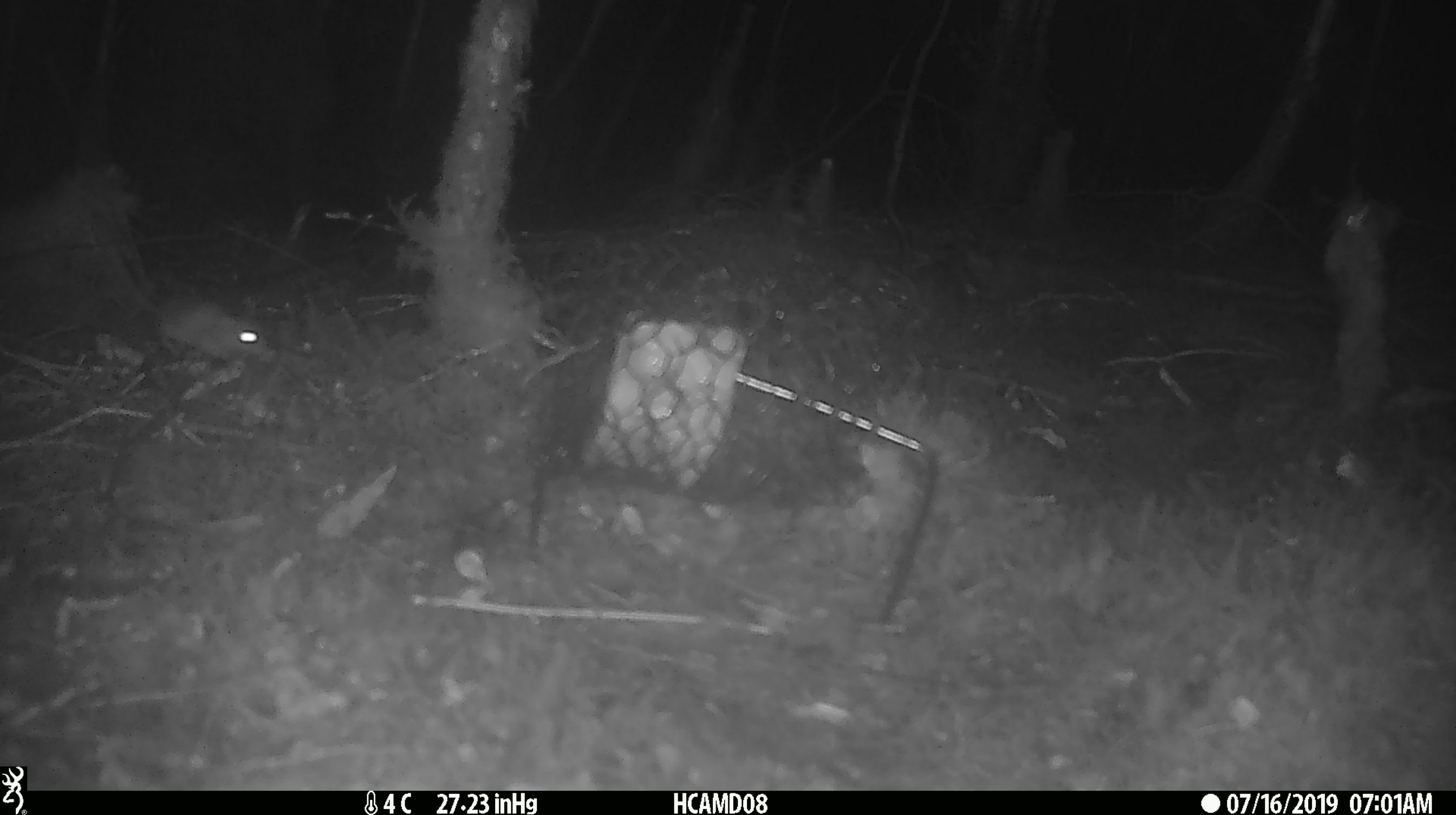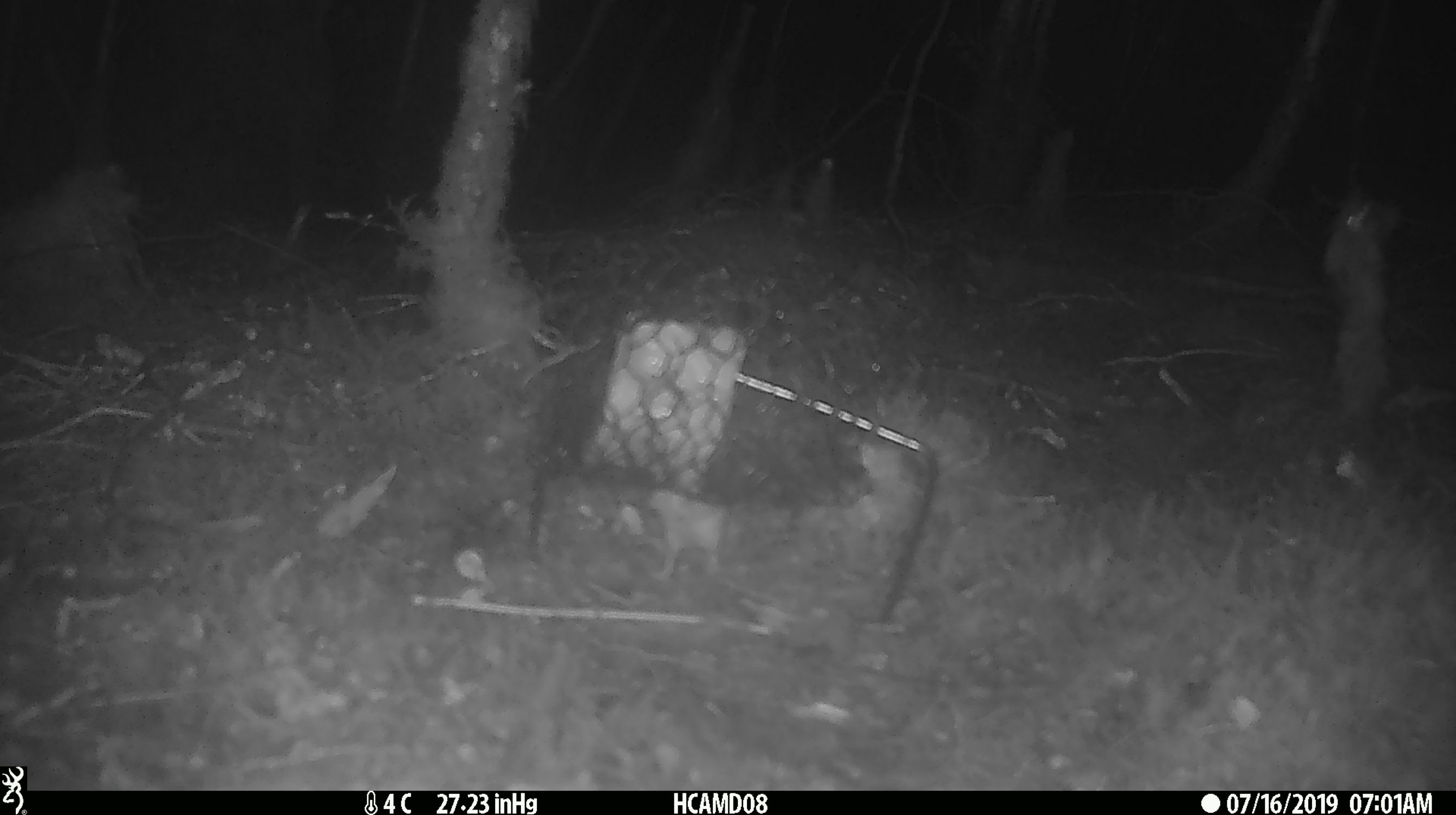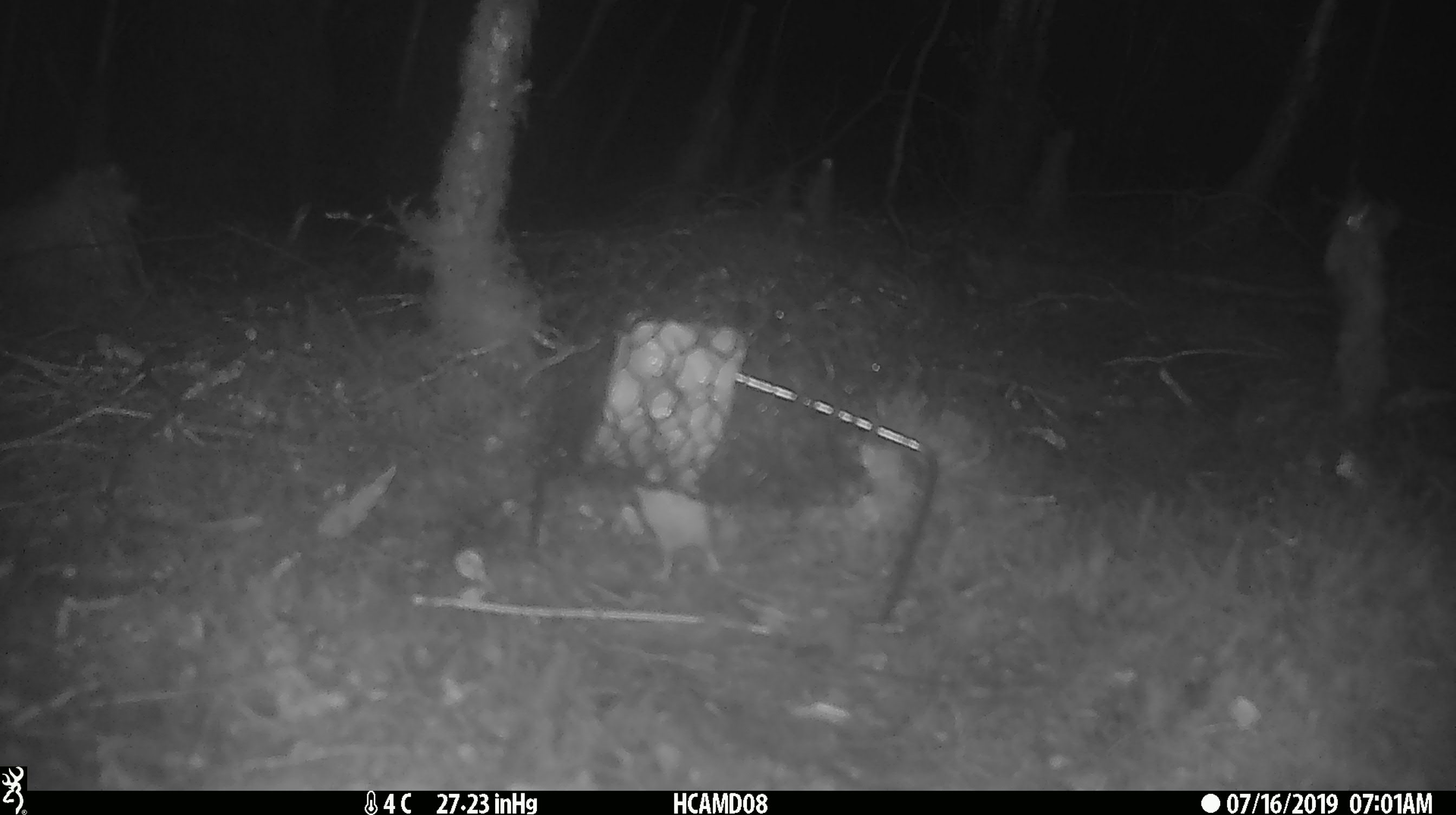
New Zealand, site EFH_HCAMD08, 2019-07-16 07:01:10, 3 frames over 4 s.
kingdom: Animalia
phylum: Chordata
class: Mammalia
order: Rodentia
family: Muridae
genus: Mus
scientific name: Mus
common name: mouse